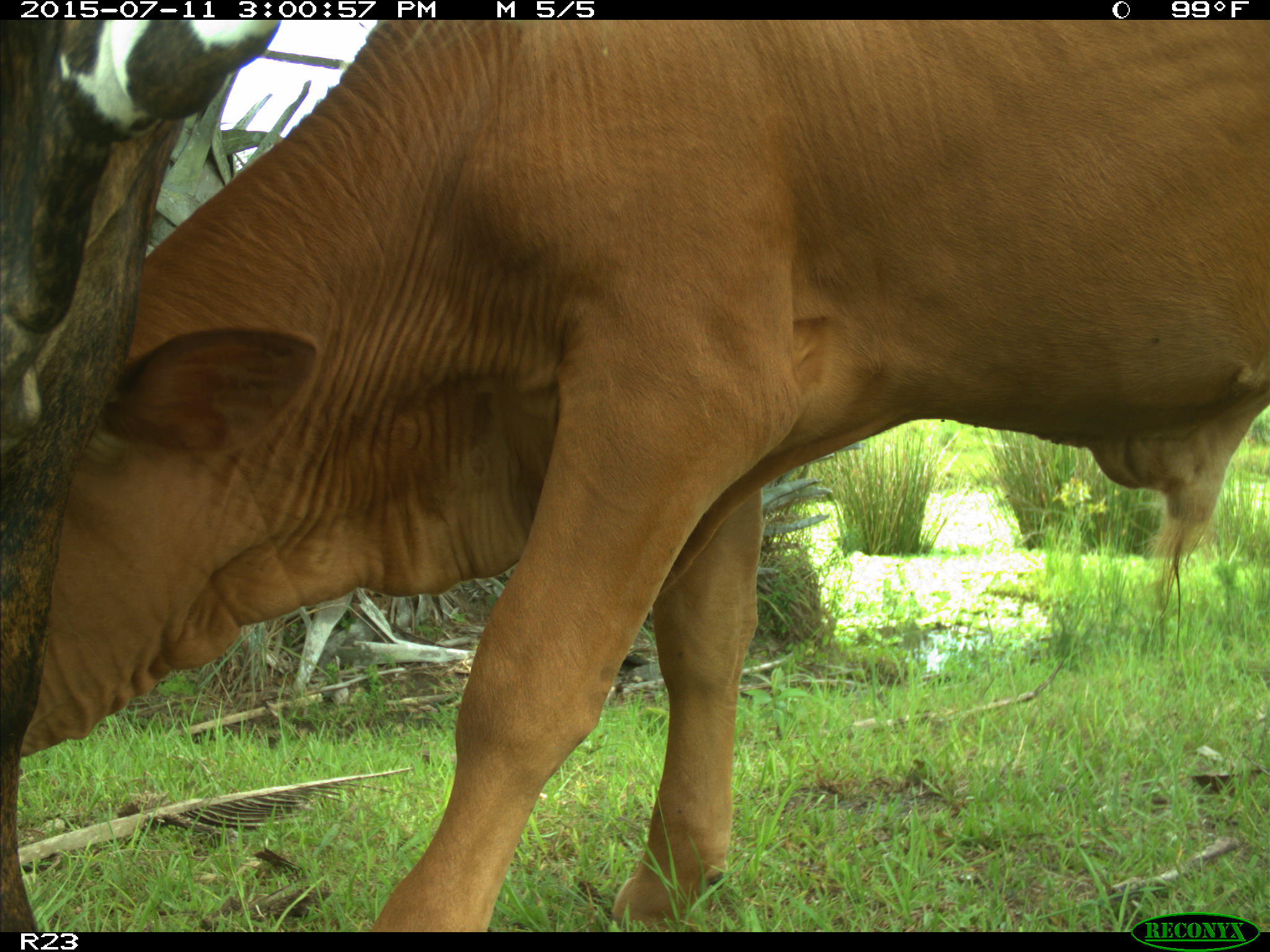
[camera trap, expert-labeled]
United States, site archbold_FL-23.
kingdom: Animalia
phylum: Chordata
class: Mammalia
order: Artiodactyla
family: Bovidae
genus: Bos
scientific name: Bos taurus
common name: domestic cow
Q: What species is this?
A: Bos taurus (domestic cow).